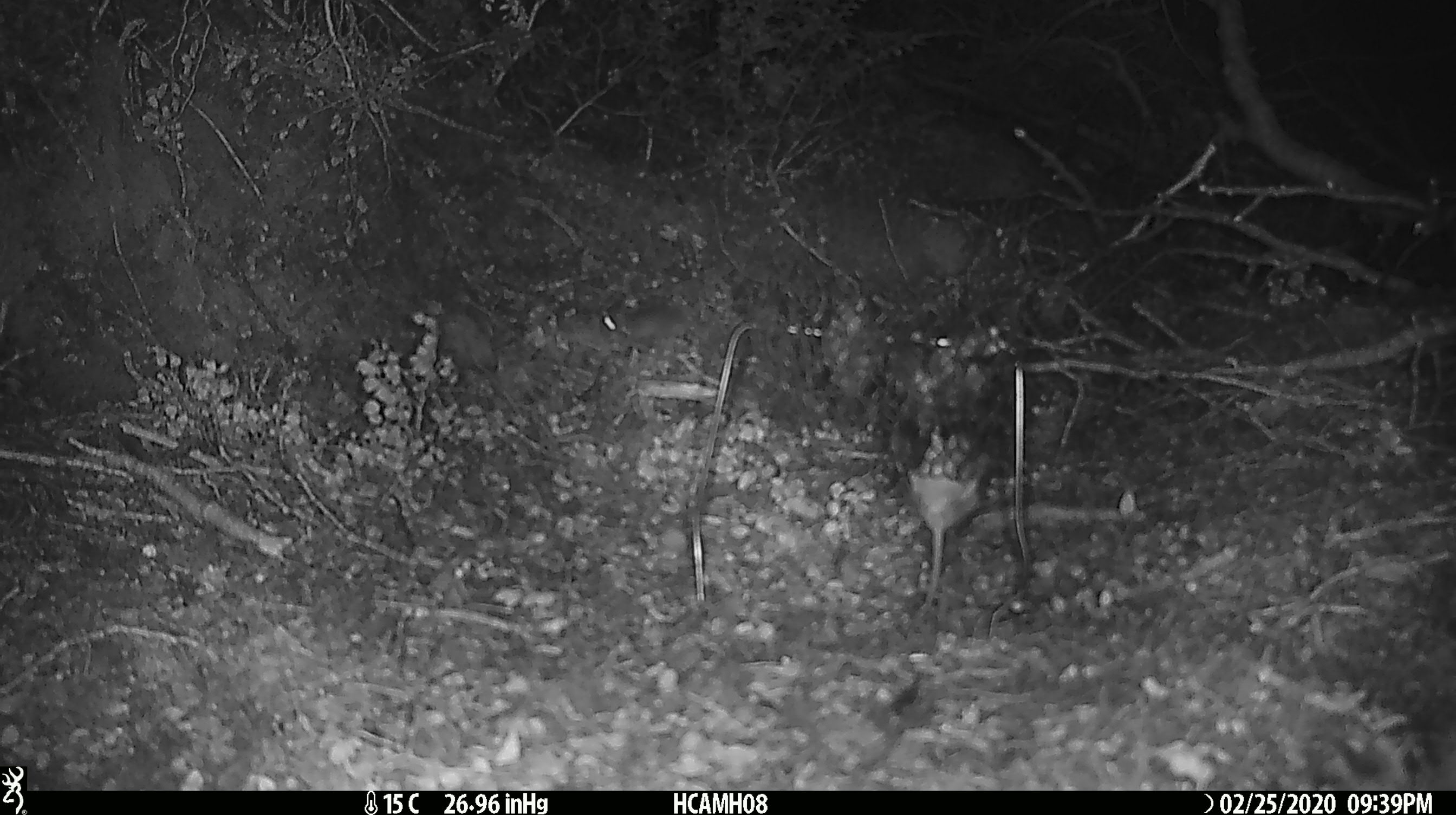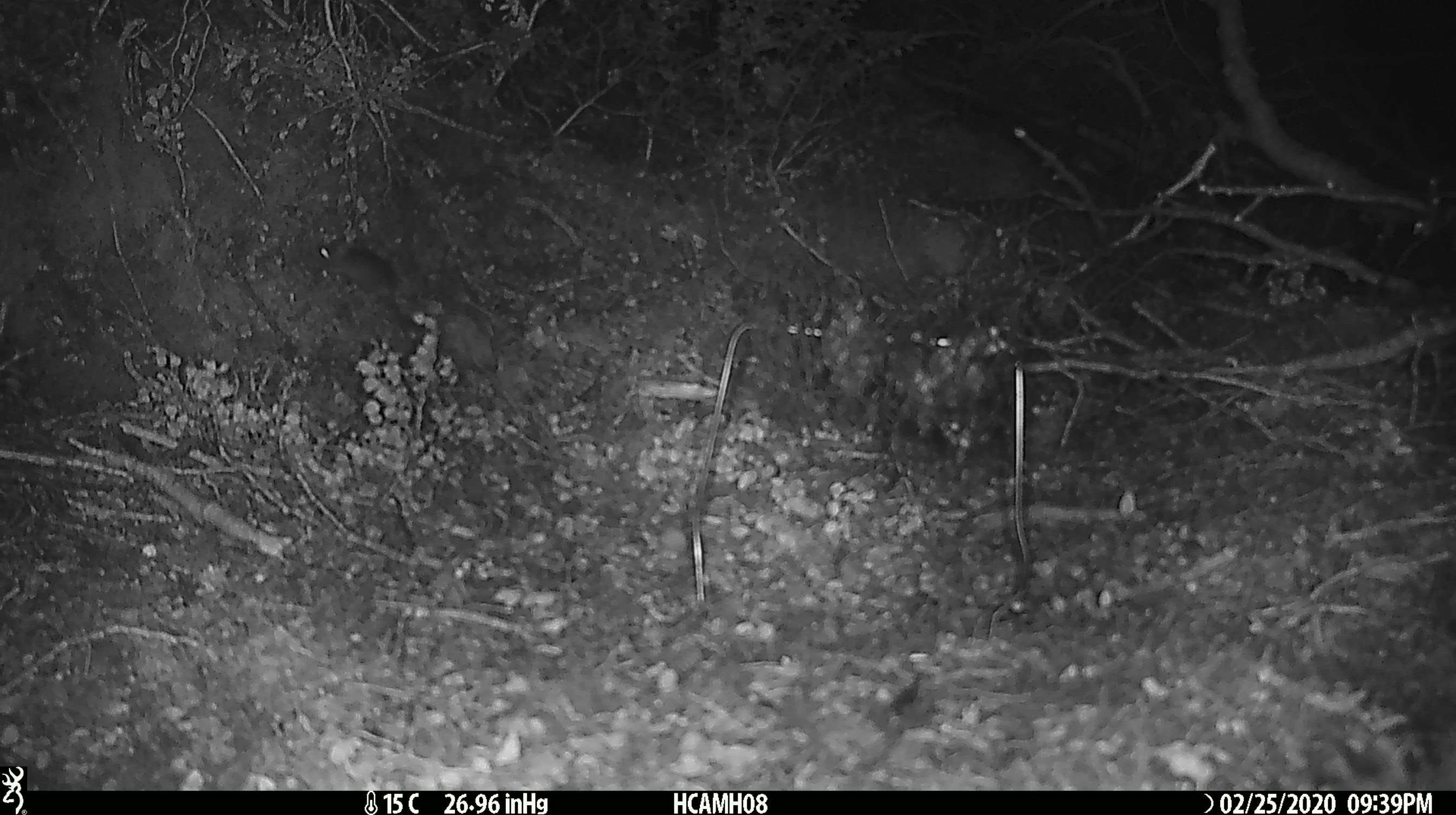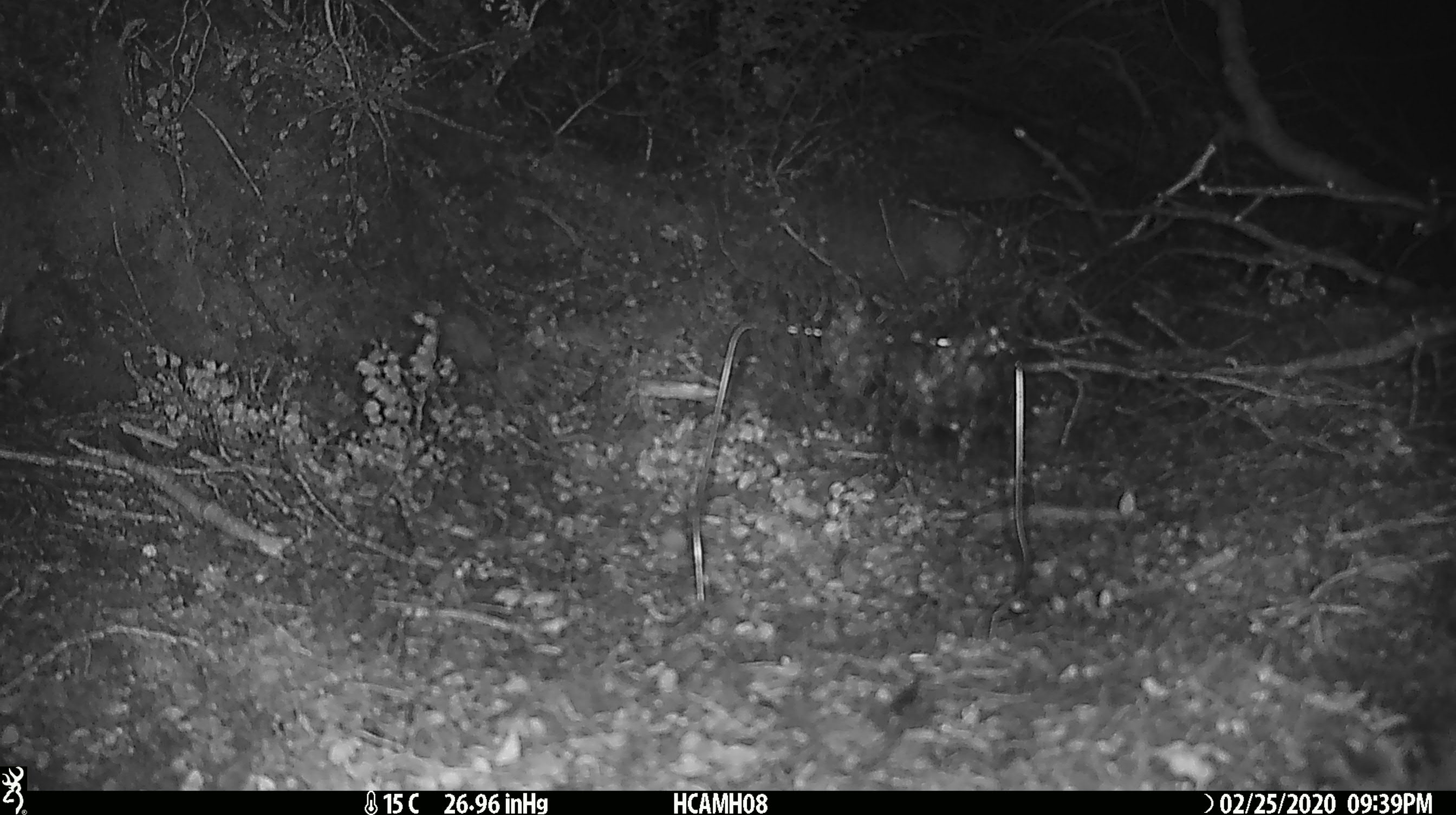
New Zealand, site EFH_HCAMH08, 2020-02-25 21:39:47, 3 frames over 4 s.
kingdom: Animalia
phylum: Chordata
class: Mammalia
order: Rodentia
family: Muridae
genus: Mus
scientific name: Mus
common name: mouse